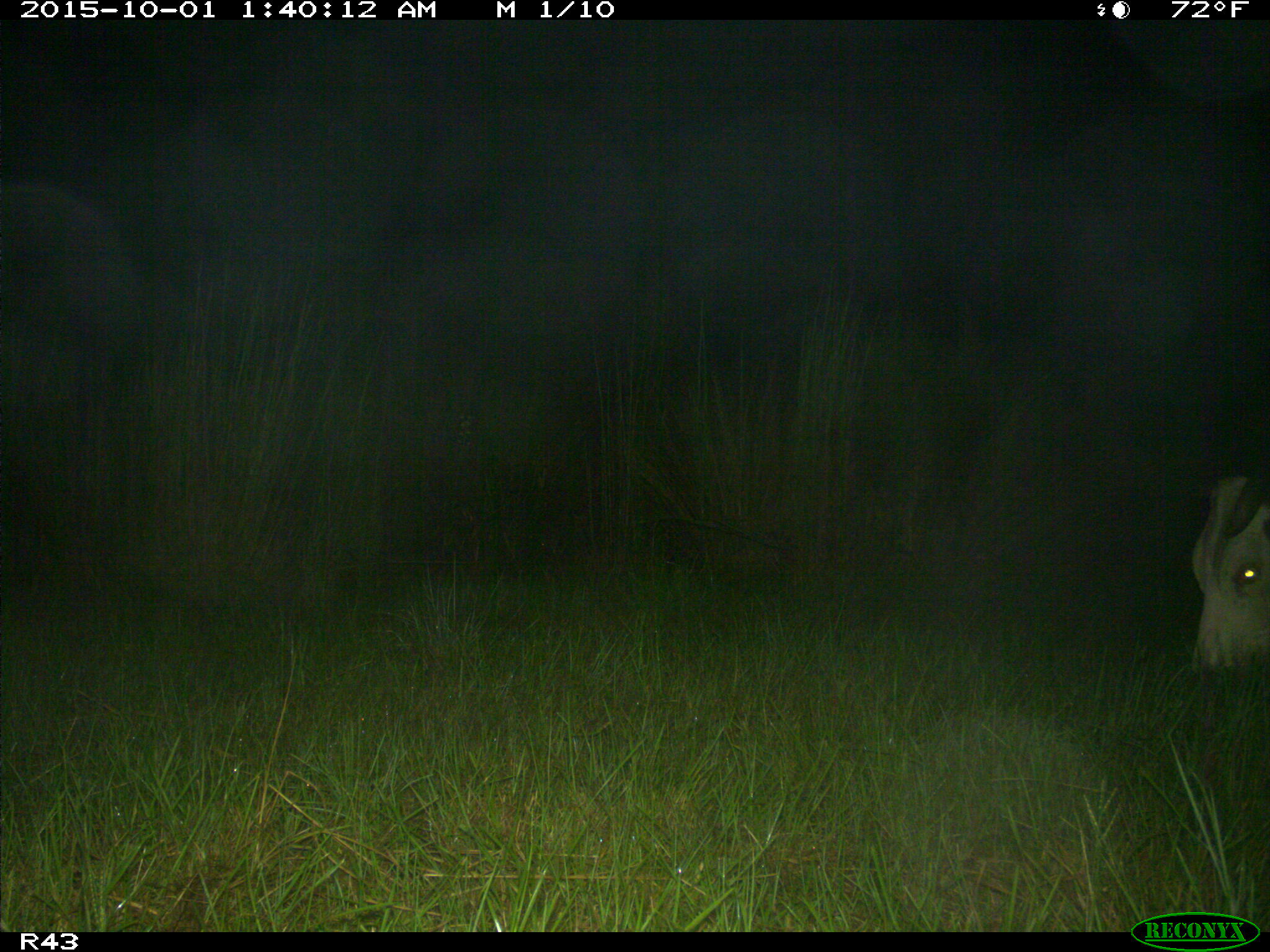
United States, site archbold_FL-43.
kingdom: Animalia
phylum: Chordata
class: Mammalia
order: Artiodactyla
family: Bovidae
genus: Bos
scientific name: Bos taurus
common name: domestic cow